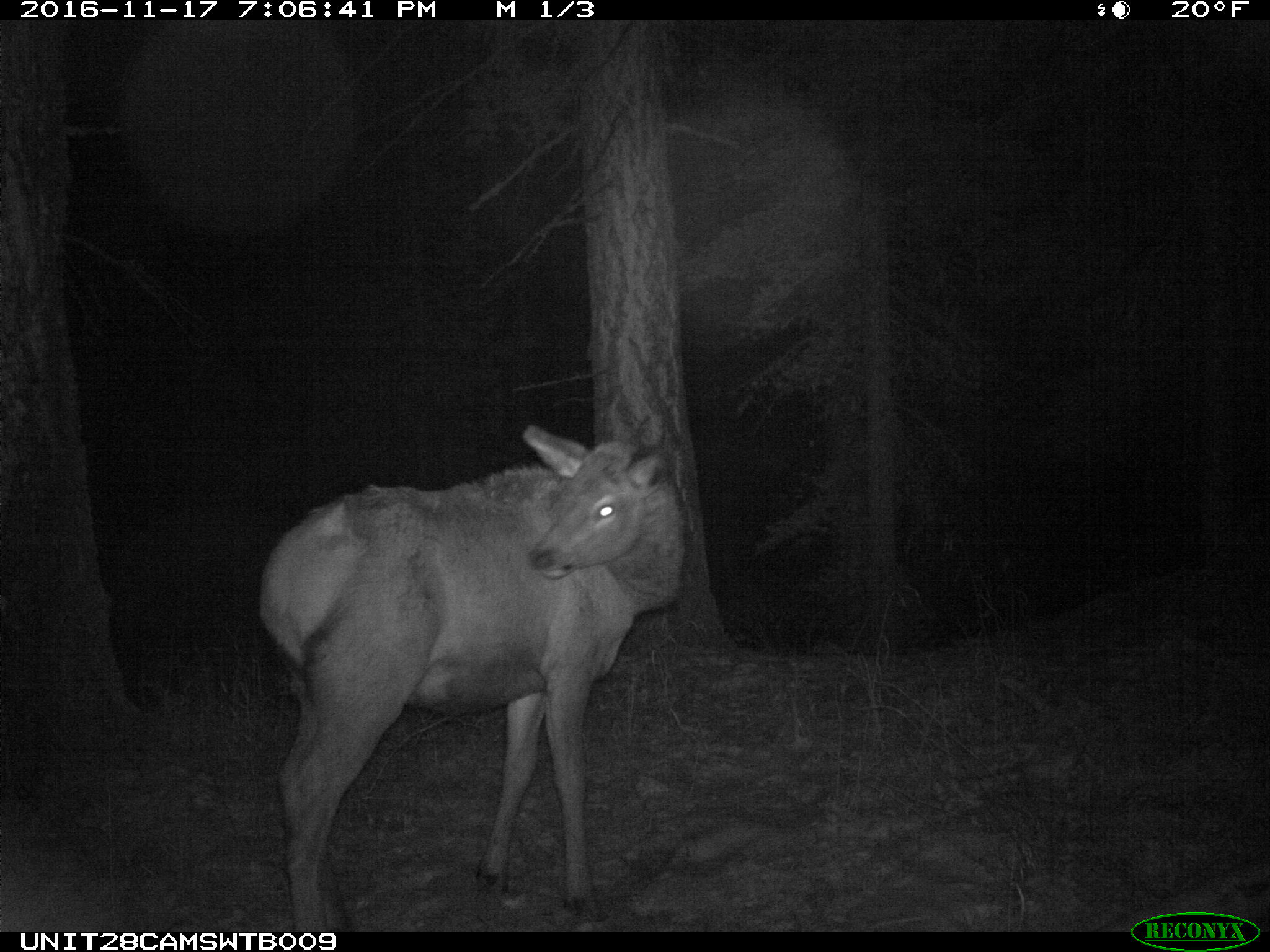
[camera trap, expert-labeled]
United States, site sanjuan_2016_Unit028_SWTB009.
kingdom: Animalia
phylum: Chordata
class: Mammalia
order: Artiodactyla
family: Cervidae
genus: Cervus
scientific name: Cervus elaphus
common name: red deer